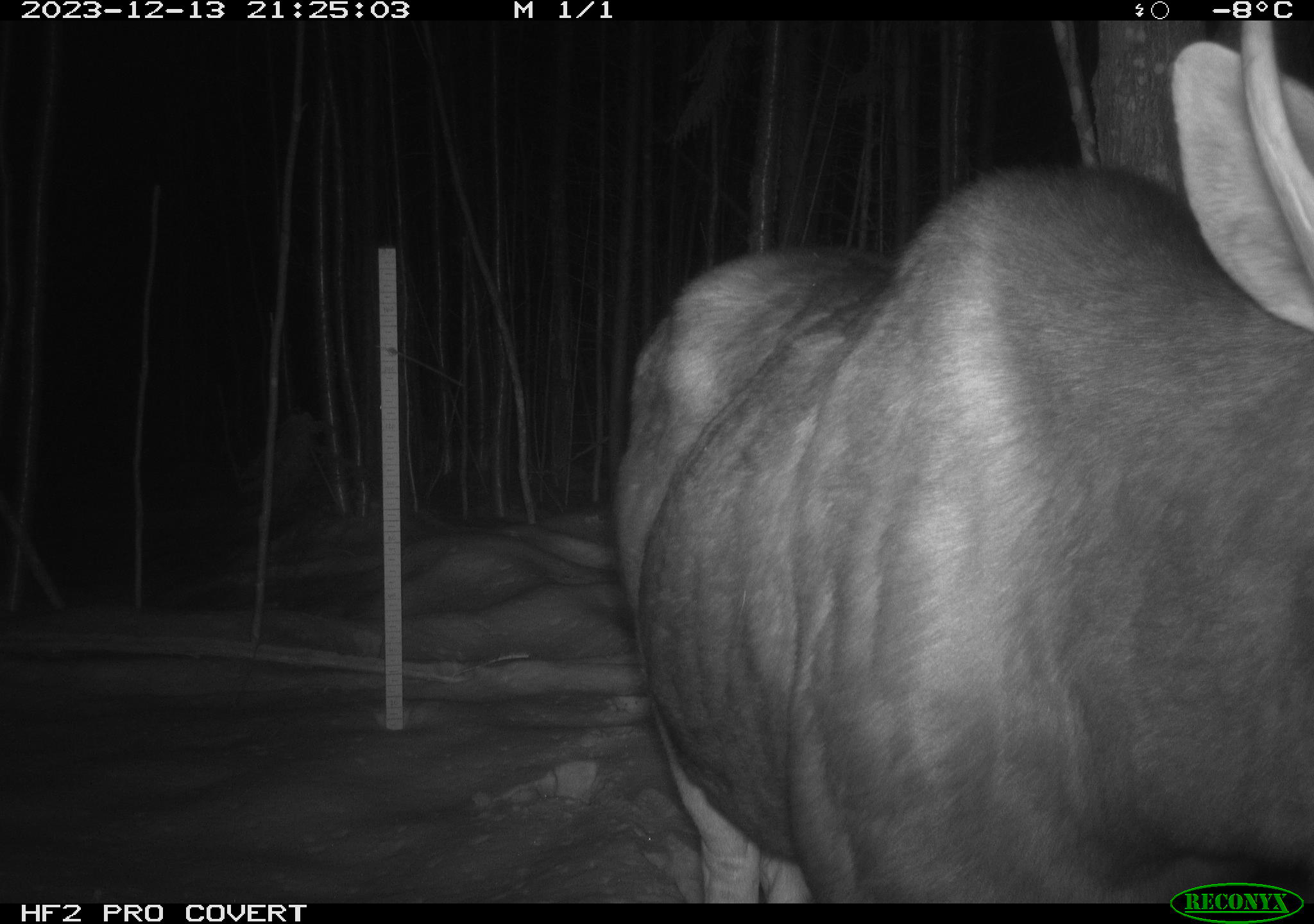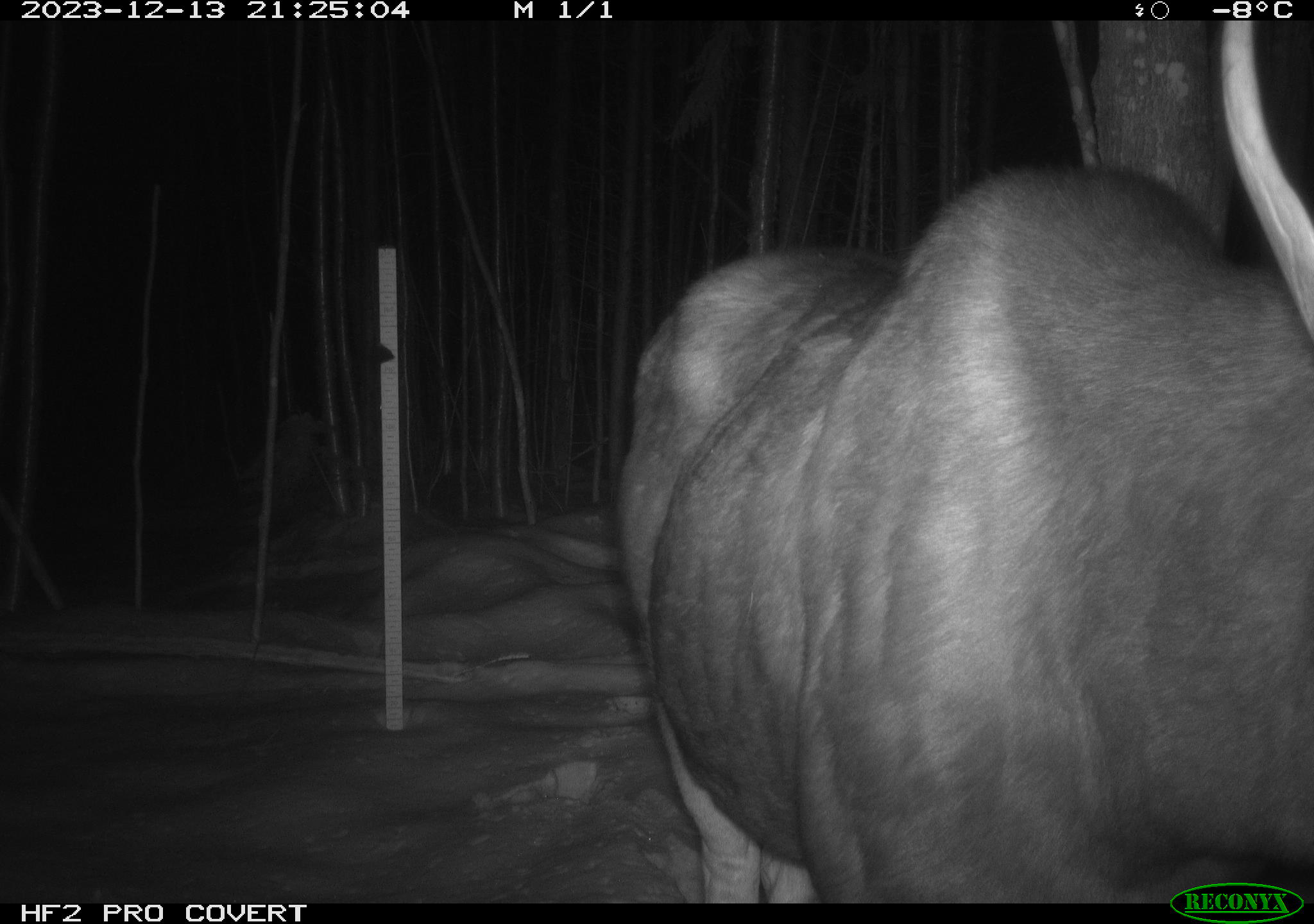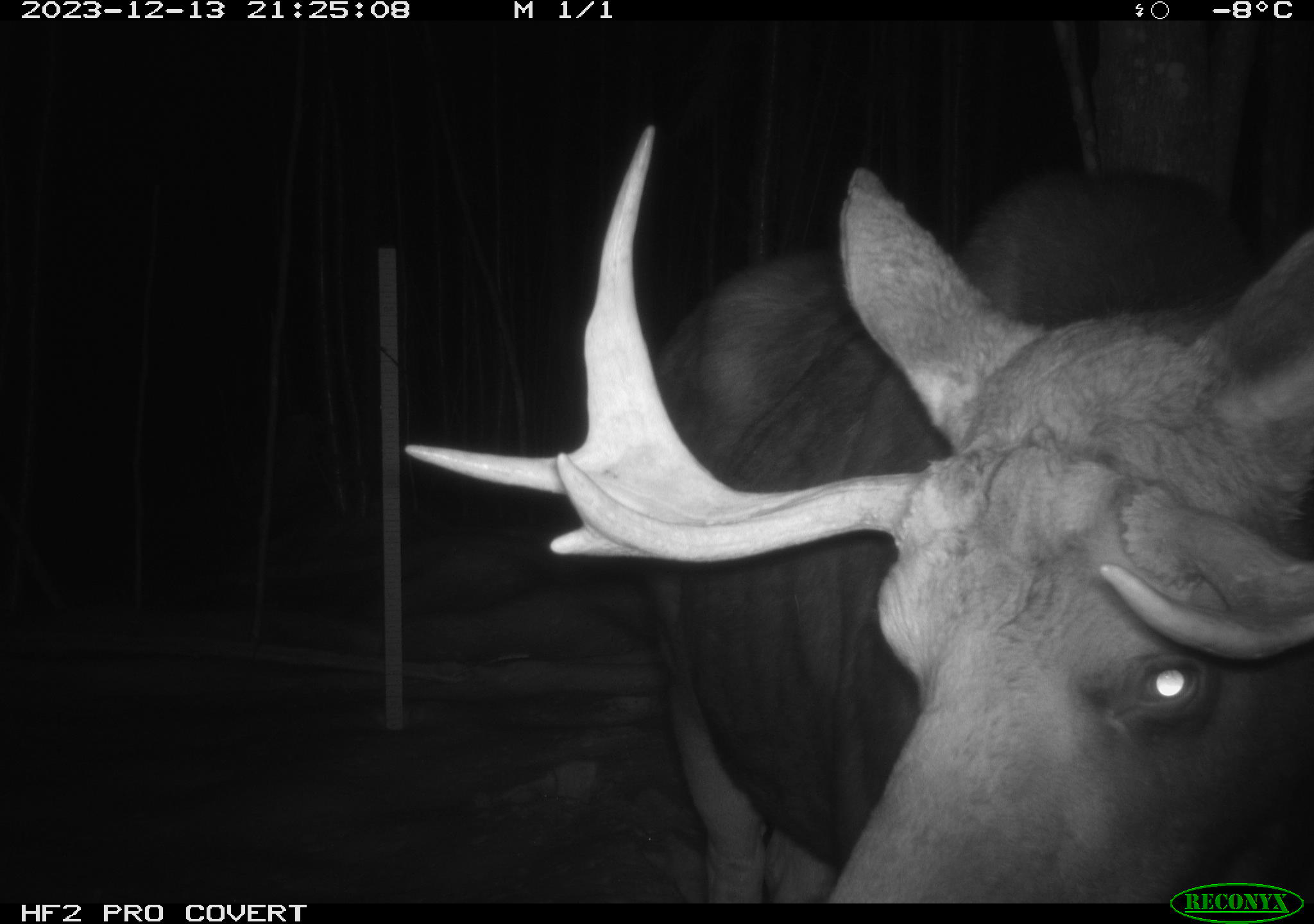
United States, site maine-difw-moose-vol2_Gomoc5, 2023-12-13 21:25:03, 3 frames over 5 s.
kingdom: Animalia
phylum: Chordata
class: Mammalia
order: Artiodactyla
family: Cervidae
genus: Alces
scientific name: Alces alces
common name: moose